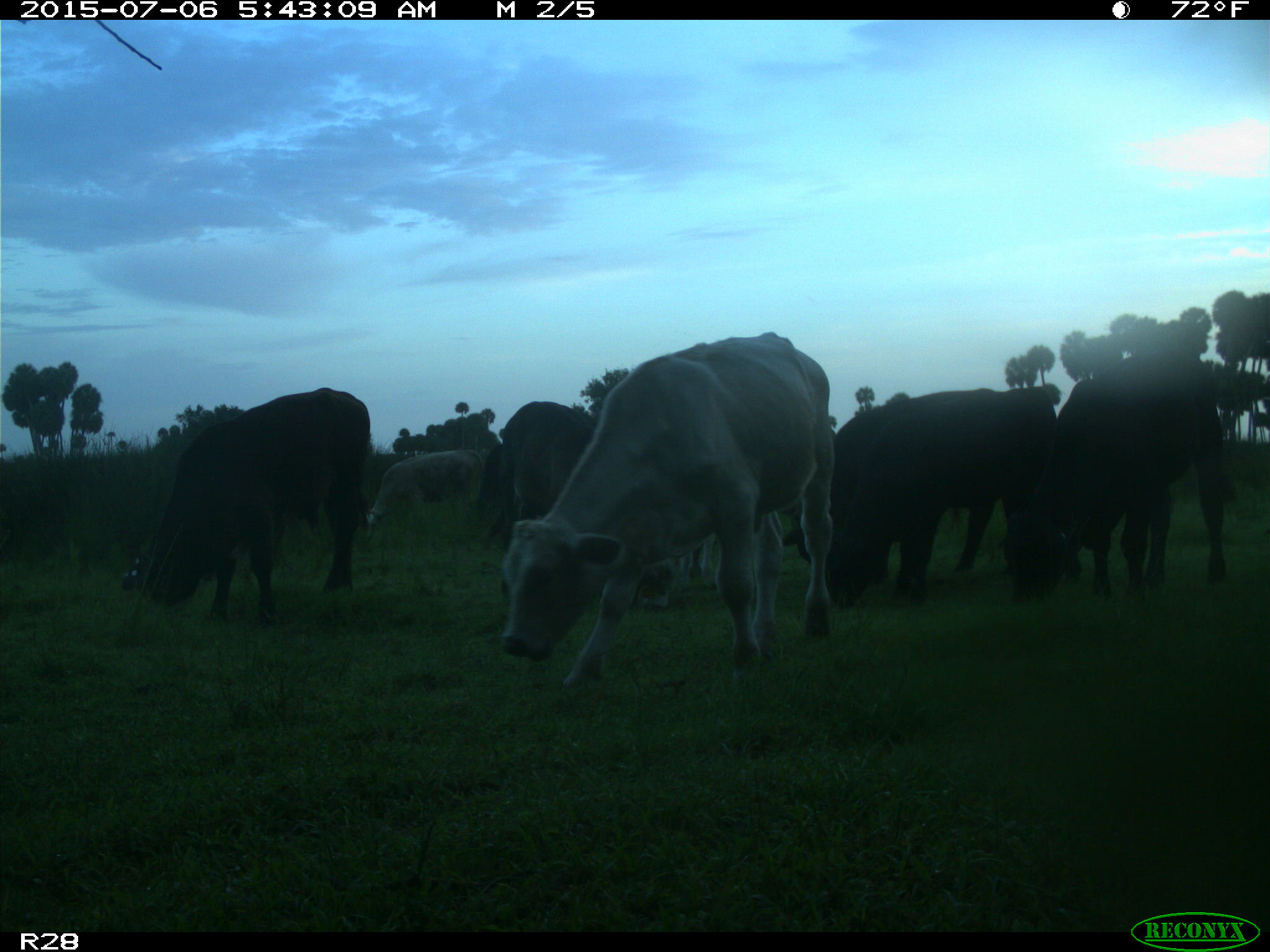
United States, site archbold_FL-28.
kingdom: Animalia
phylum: Chordata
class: Mammalia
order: Artiodactyla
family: Bovidae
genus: Bos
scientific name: Bos taurus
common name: domestic cow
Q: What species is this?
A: Bos taurus (domestic cow).